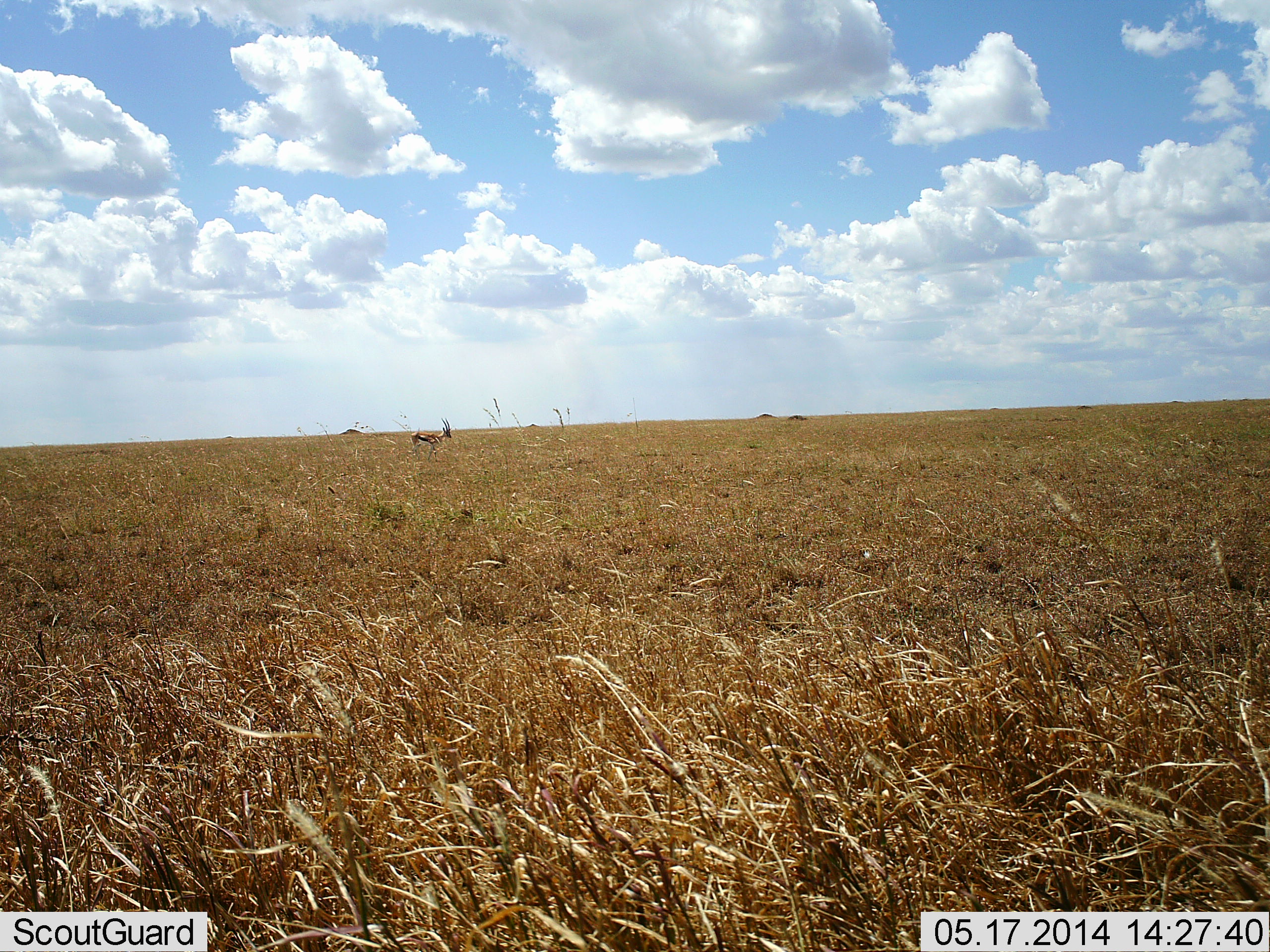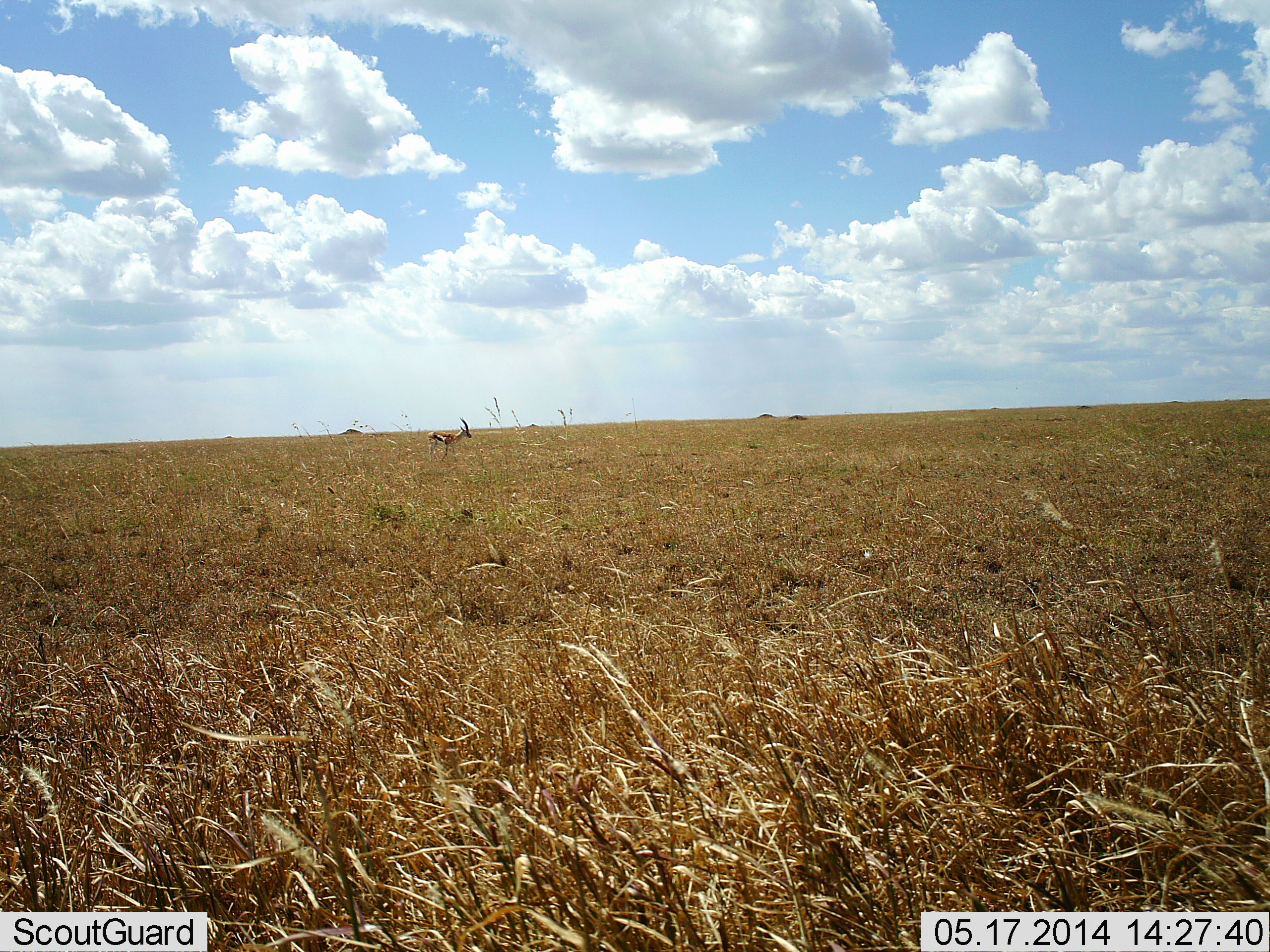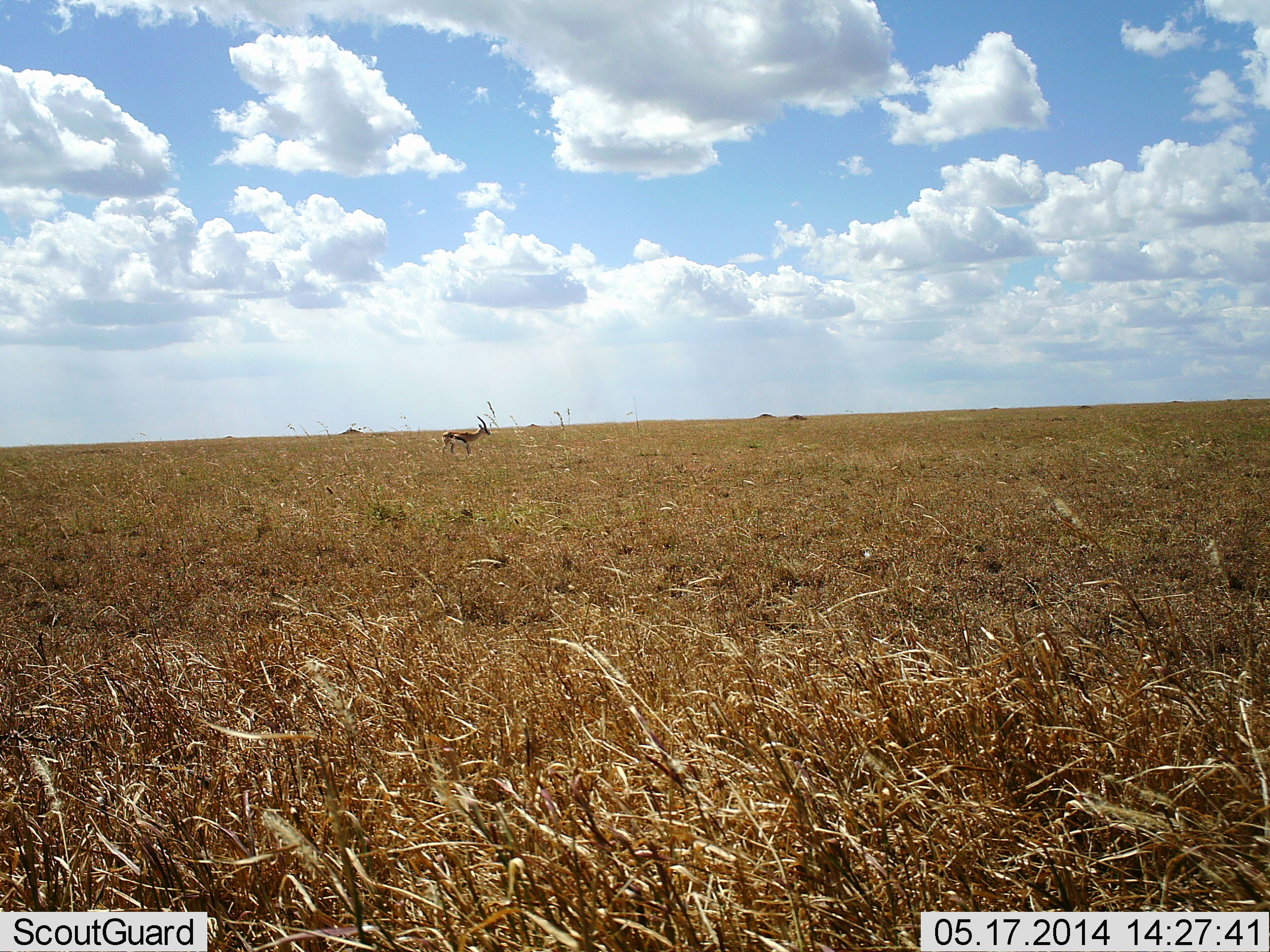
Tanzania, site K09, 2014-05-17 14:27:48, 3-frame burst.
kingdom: Animalia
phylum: Chordata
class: Mammalia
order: Artiodactyla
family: Bovidae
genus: Eudorcas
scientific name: Eudorcas thomsonii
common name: thomson's gazelle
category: gazellethomsons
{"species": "gazellethomsons (thomson's gazelle) (Eudorcas thomsonii)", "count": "1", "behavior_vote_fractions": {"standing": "30%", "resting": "0%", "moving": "70%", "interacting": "0%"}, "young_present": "0%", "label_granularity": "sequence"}